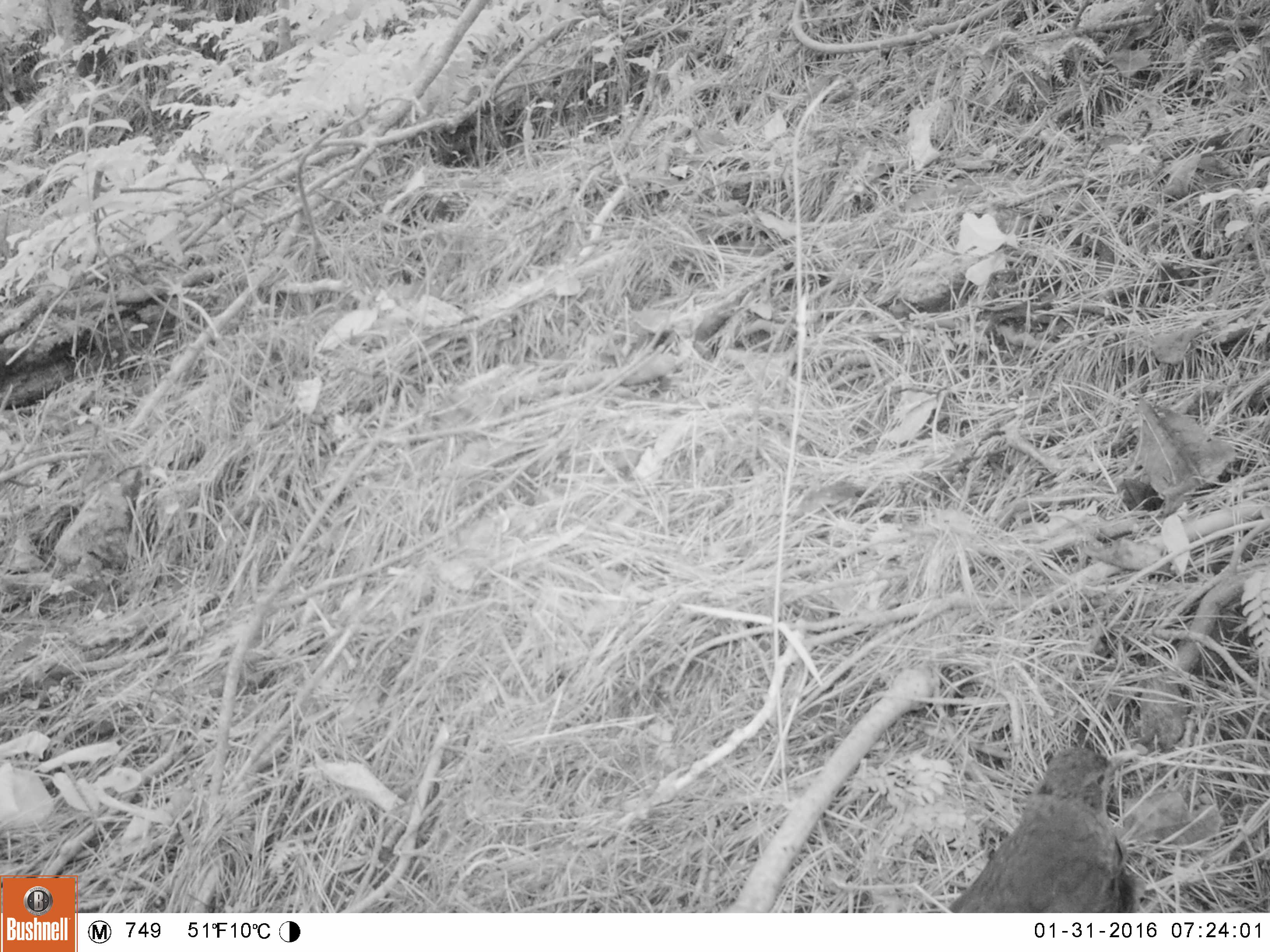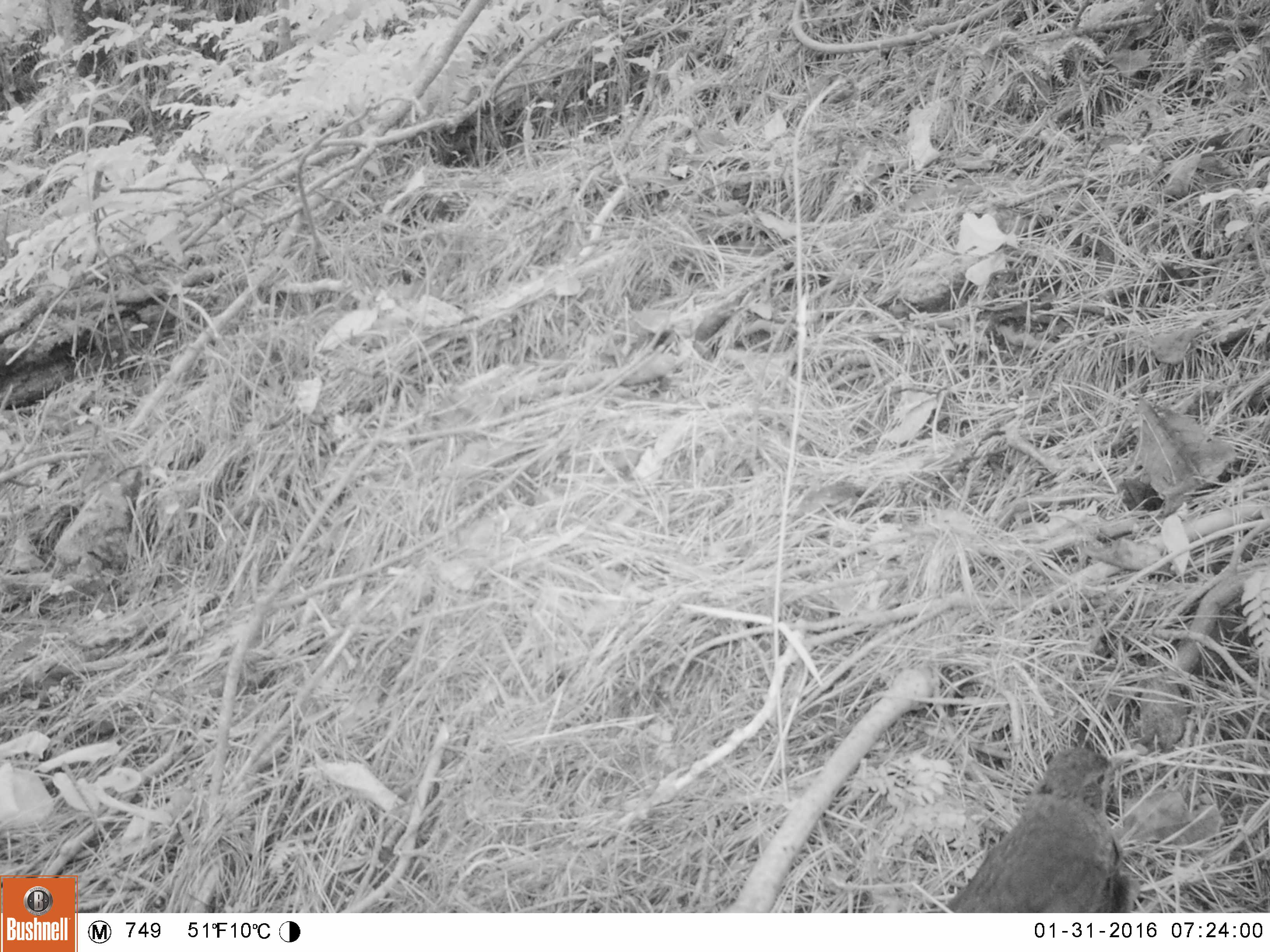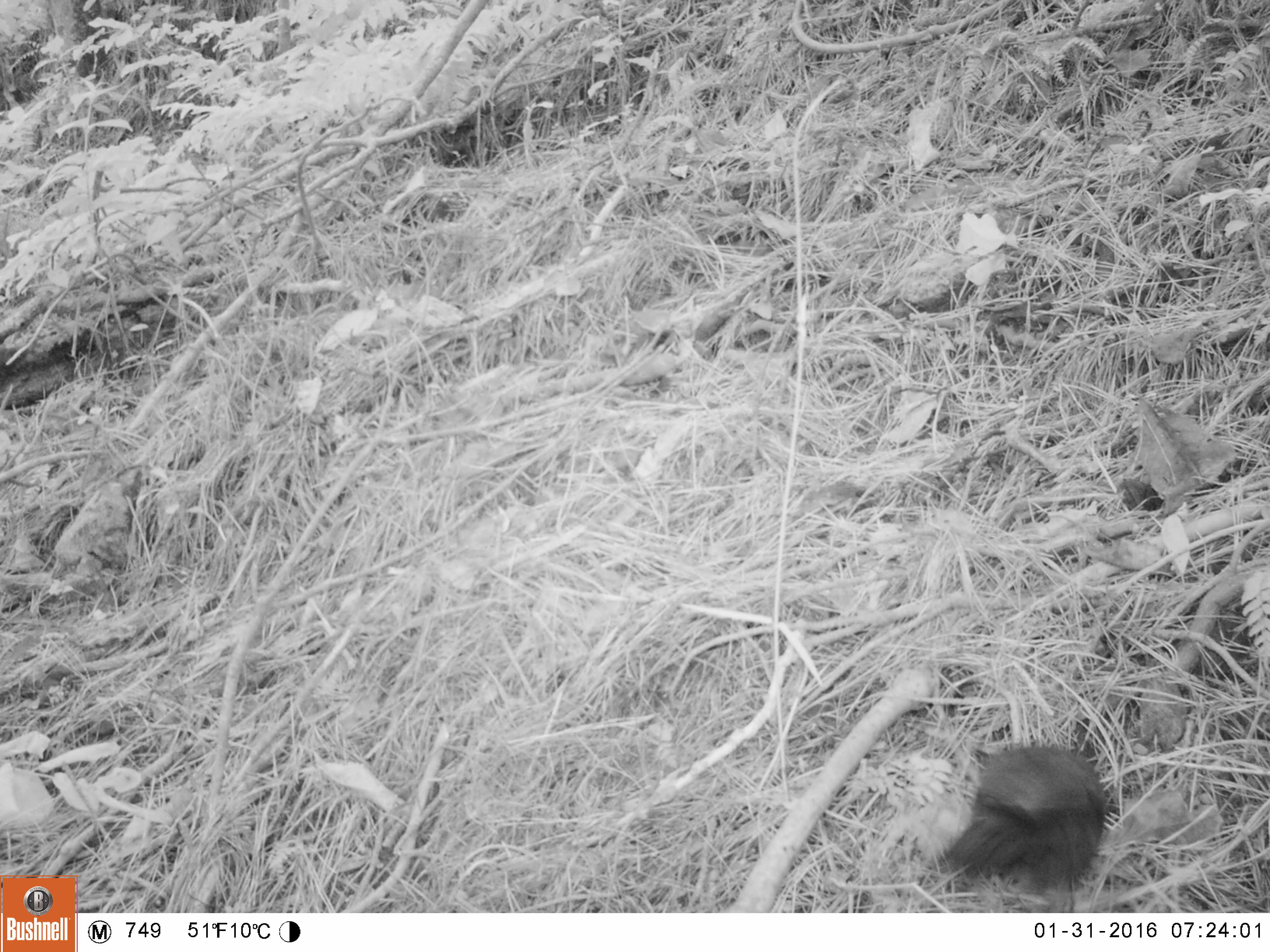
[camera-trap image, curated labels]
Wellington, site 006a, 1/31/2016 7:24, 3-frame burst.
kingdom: Animalia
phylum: Chordata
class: Aves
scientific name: Aves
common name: bird